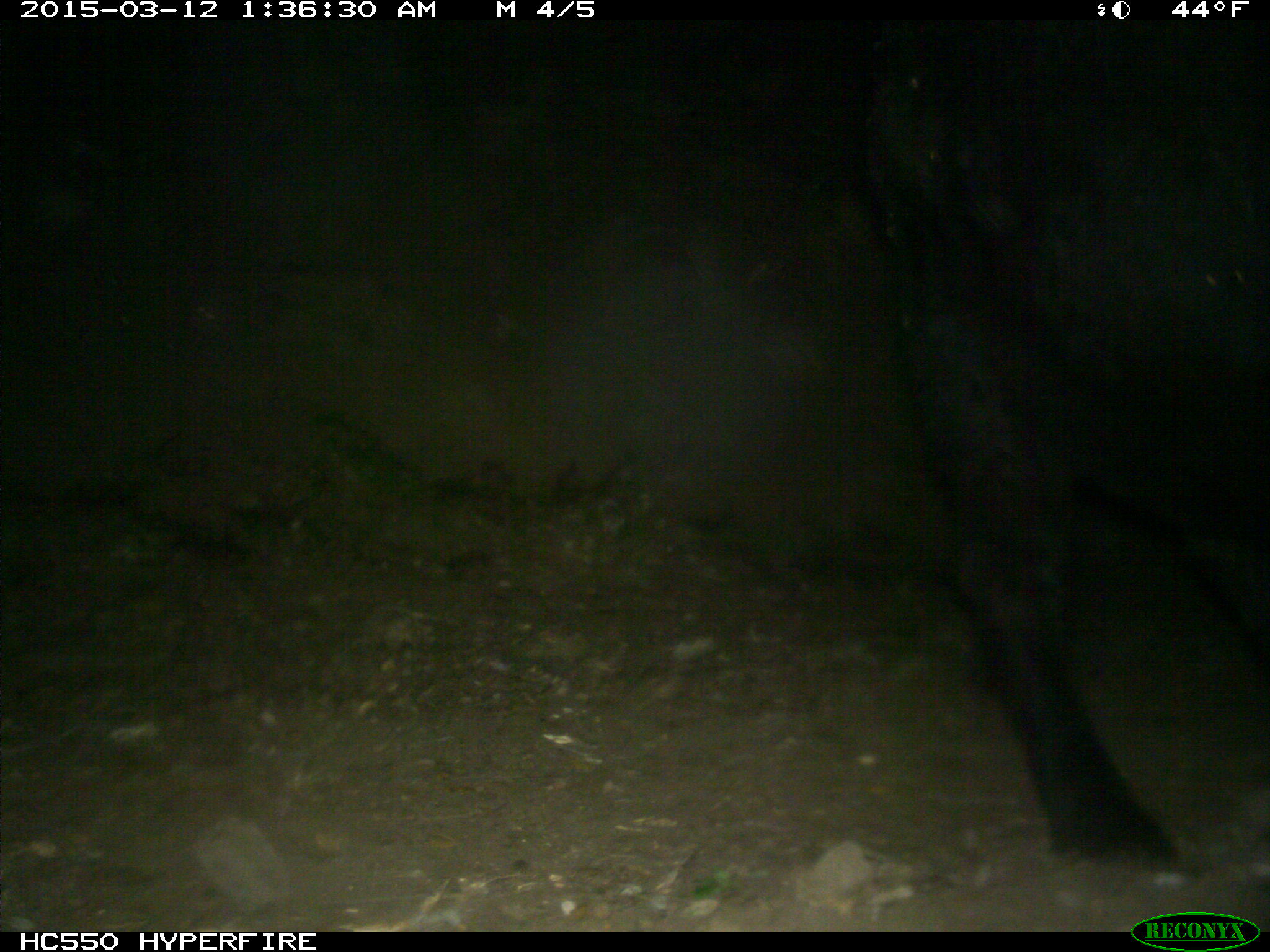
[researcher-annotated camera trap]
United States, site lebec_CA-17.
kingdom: Animalia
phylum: Chordata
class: Mammalia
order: Artiodactyla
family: Bovidae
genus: Bos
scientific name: Bos taurus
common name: domestic cow